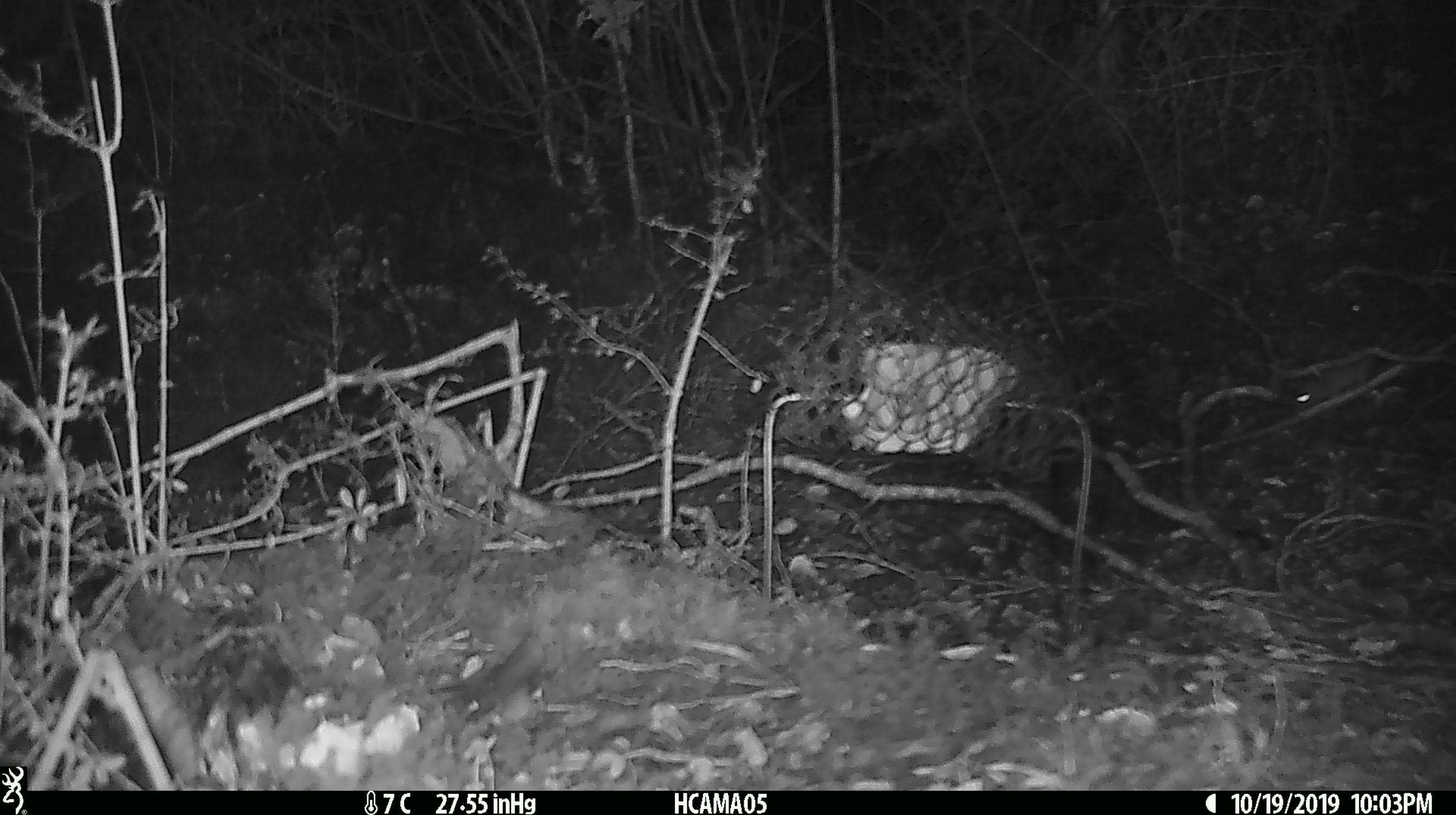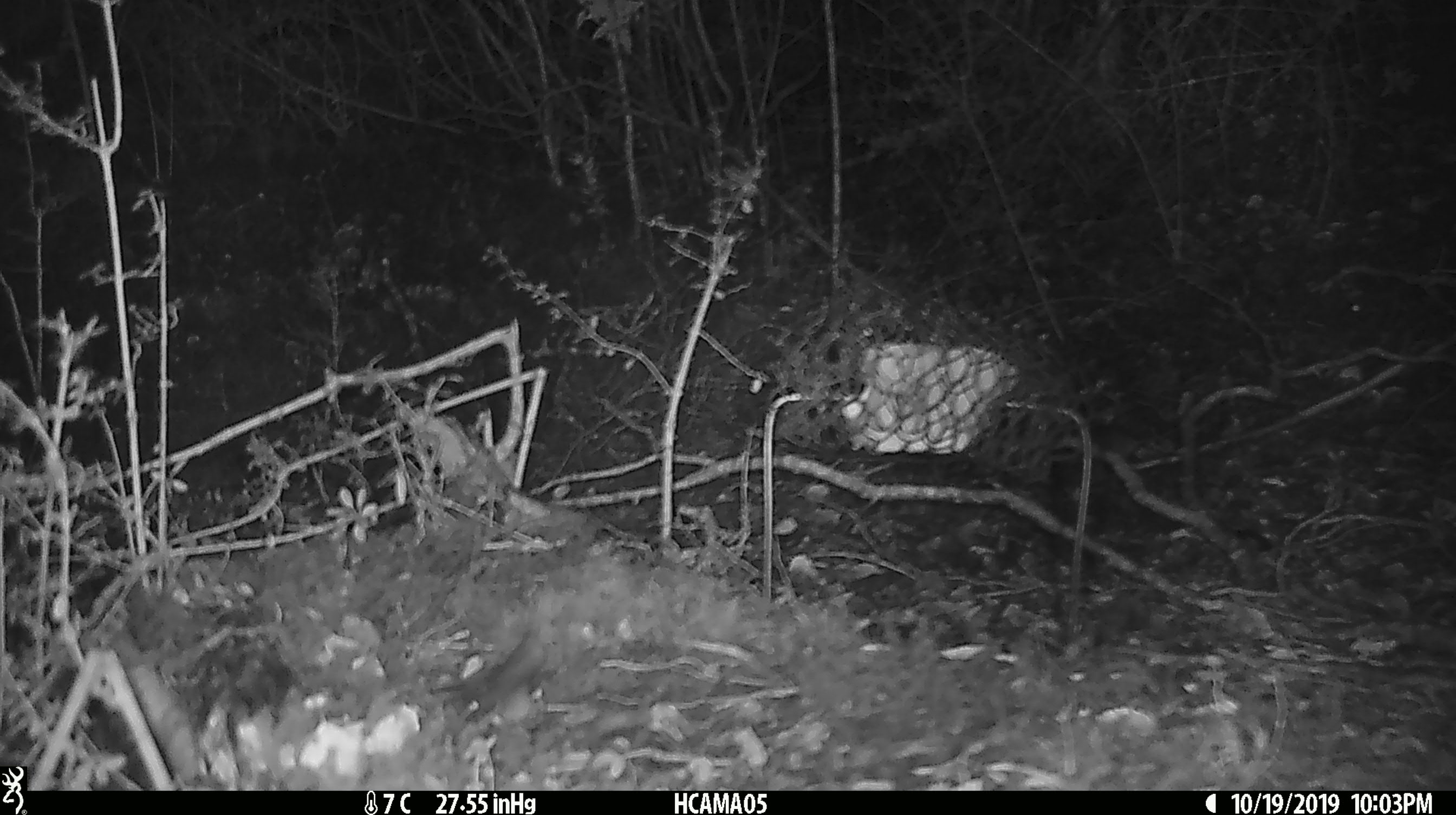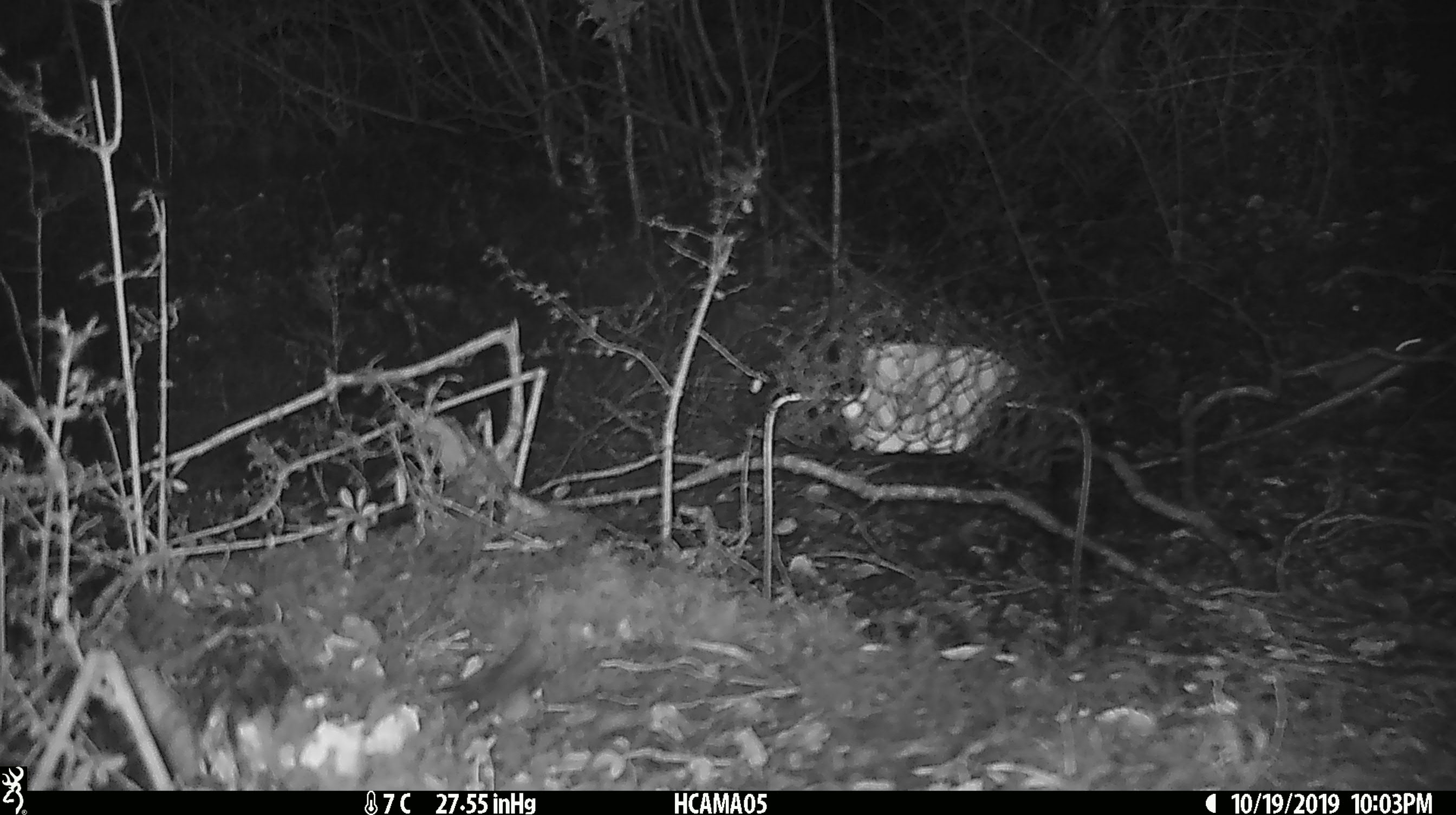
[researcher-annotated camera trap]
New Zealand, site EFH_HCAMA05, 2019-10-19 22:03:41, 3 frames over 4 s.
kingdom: Animalia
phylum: Chordata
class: Mammalia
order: Rodentia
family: Muridae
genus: Mus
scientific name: Mus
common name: mouse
Mouse (Mus).